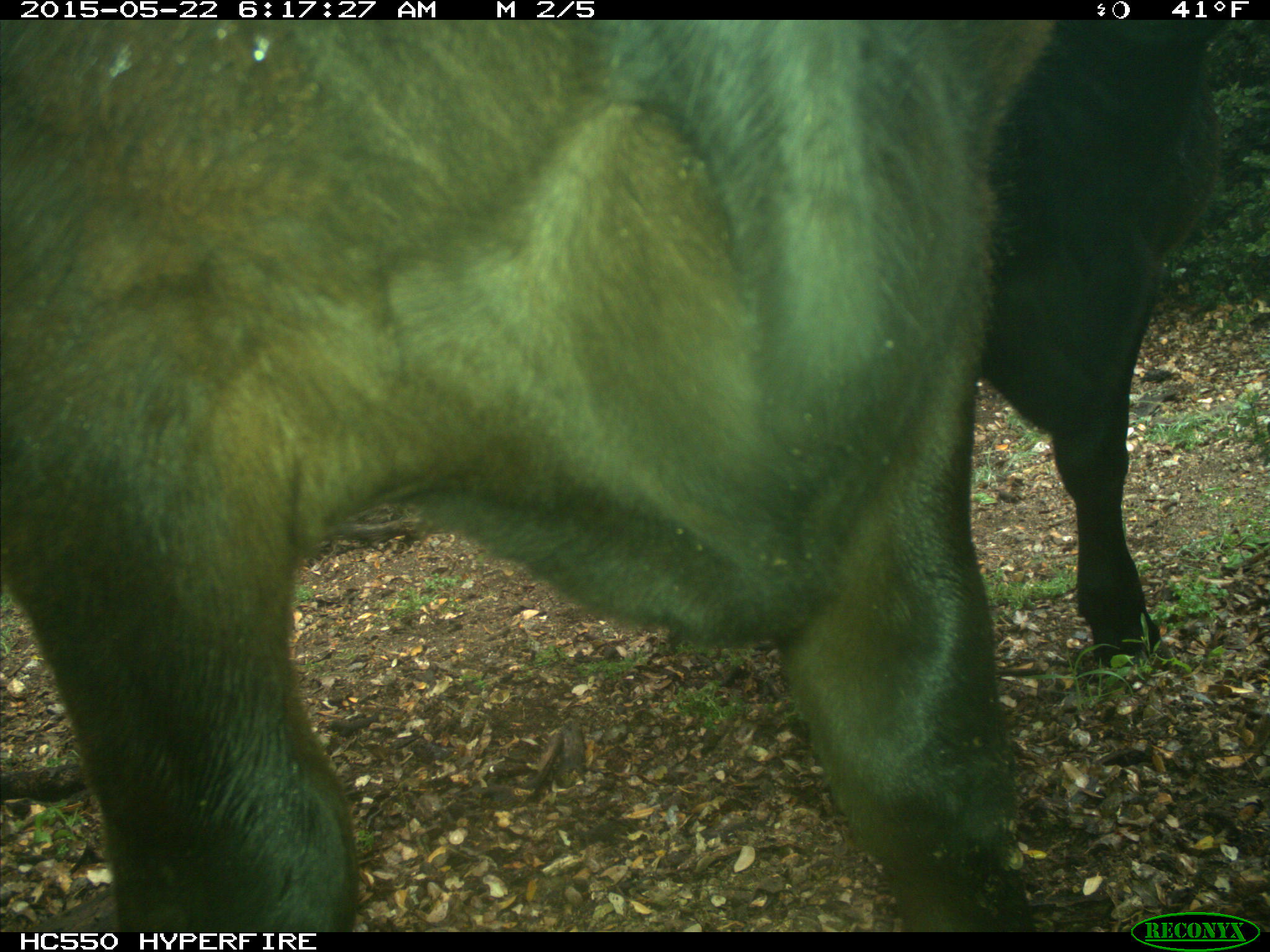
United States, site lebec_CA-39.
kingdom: Animalia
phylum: Chordata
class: Mammalia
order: Artiodactyla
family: Bovidae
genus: Bos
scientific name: Bos taurus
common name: domestic cow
Bos taurus (domestic cow).